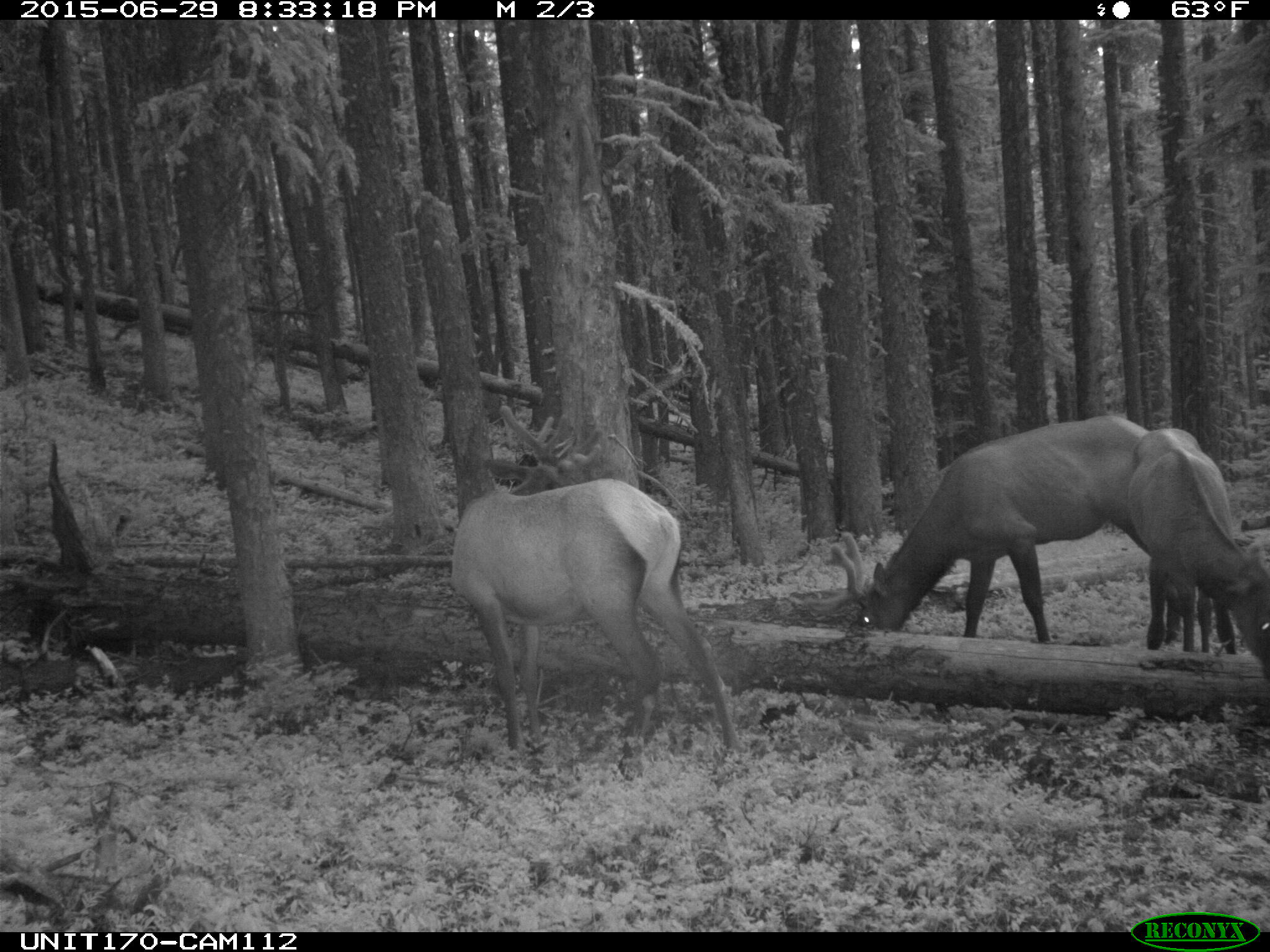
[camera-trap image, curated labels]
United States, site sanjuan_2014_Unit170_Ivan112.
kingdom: Animalia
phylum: Chordata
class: Mammalia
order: Artiodactyla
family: Cervidae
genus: Cervus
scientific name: Cervus elaphus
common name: red deer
Cervus elaphus (red deer).